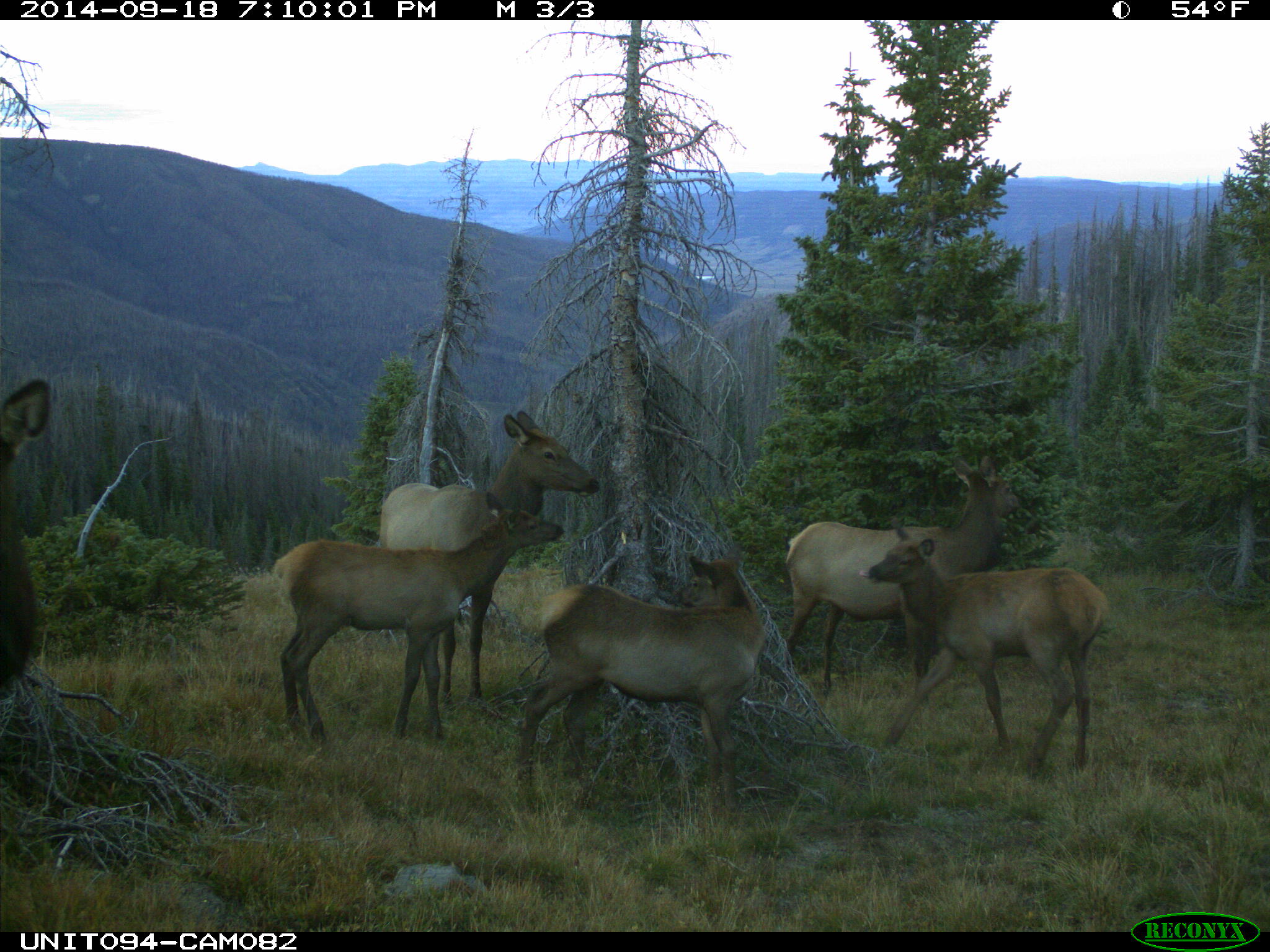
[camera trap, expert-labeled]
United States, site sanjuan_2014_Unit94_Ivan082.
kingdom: Animalia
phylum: Chordata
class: Mammalia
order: Artiodactyla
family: Cervidae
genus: Cervus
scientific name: Cervus elaphus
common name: red deer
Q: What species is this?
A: Cervus elaphus (red deer).